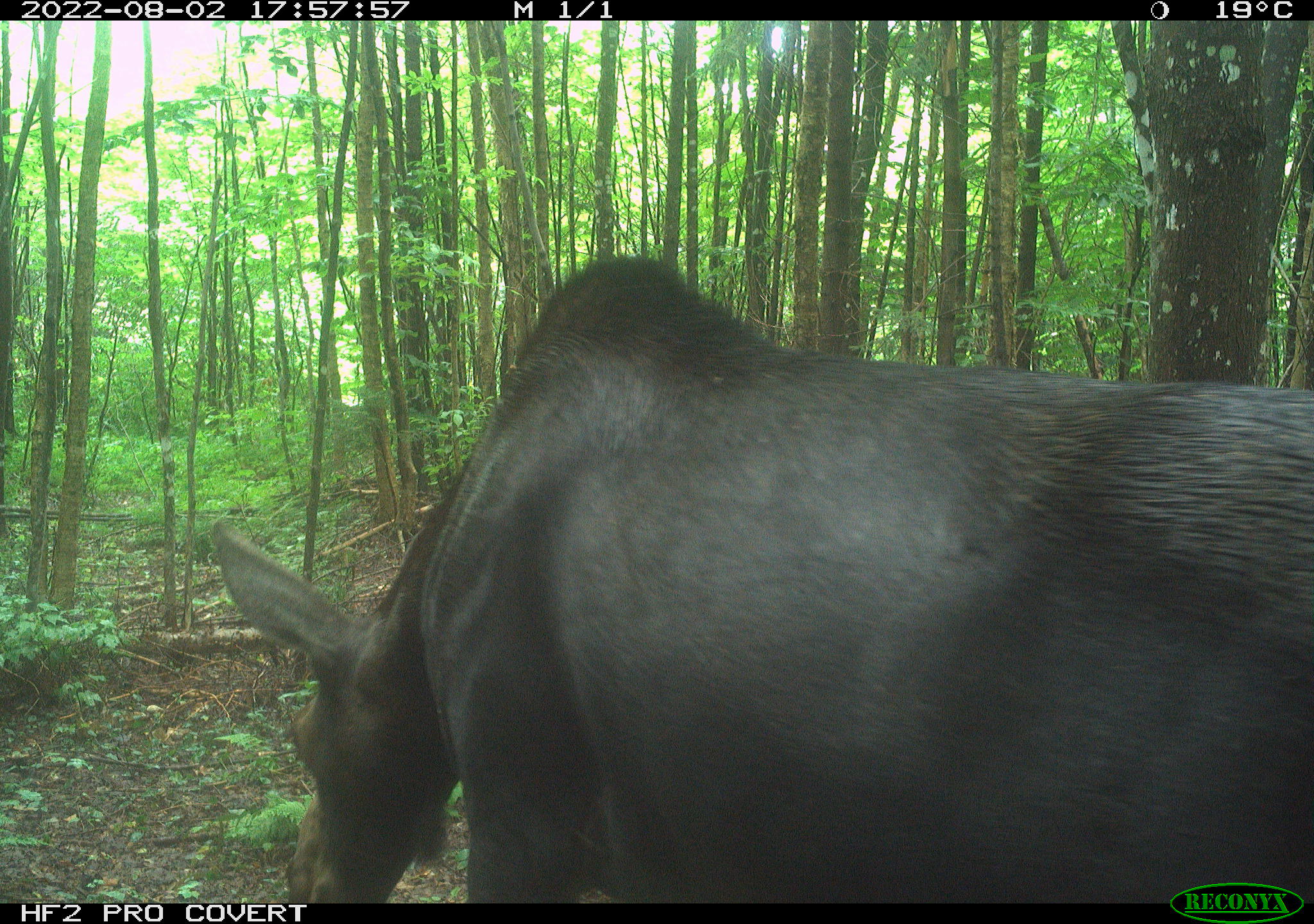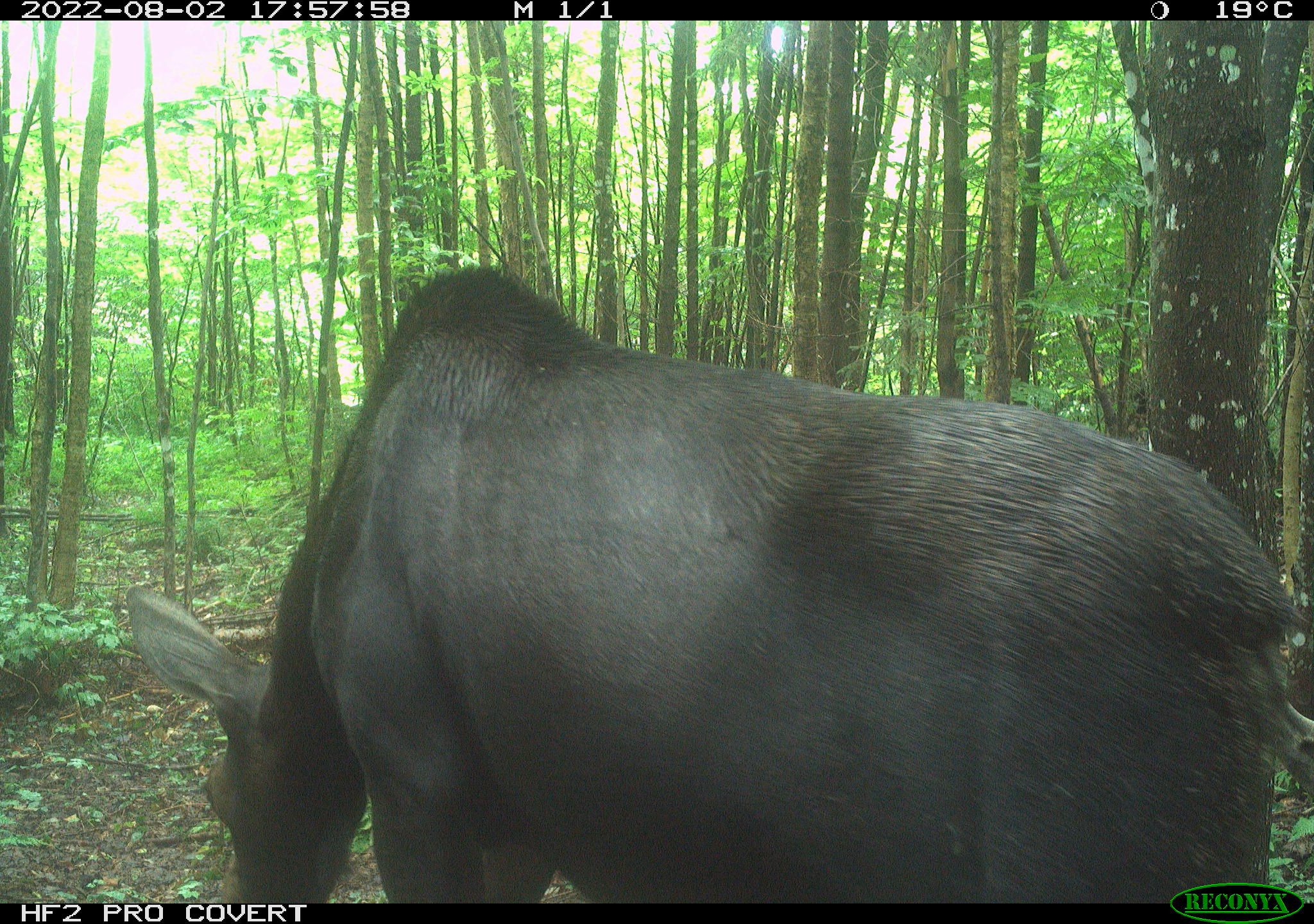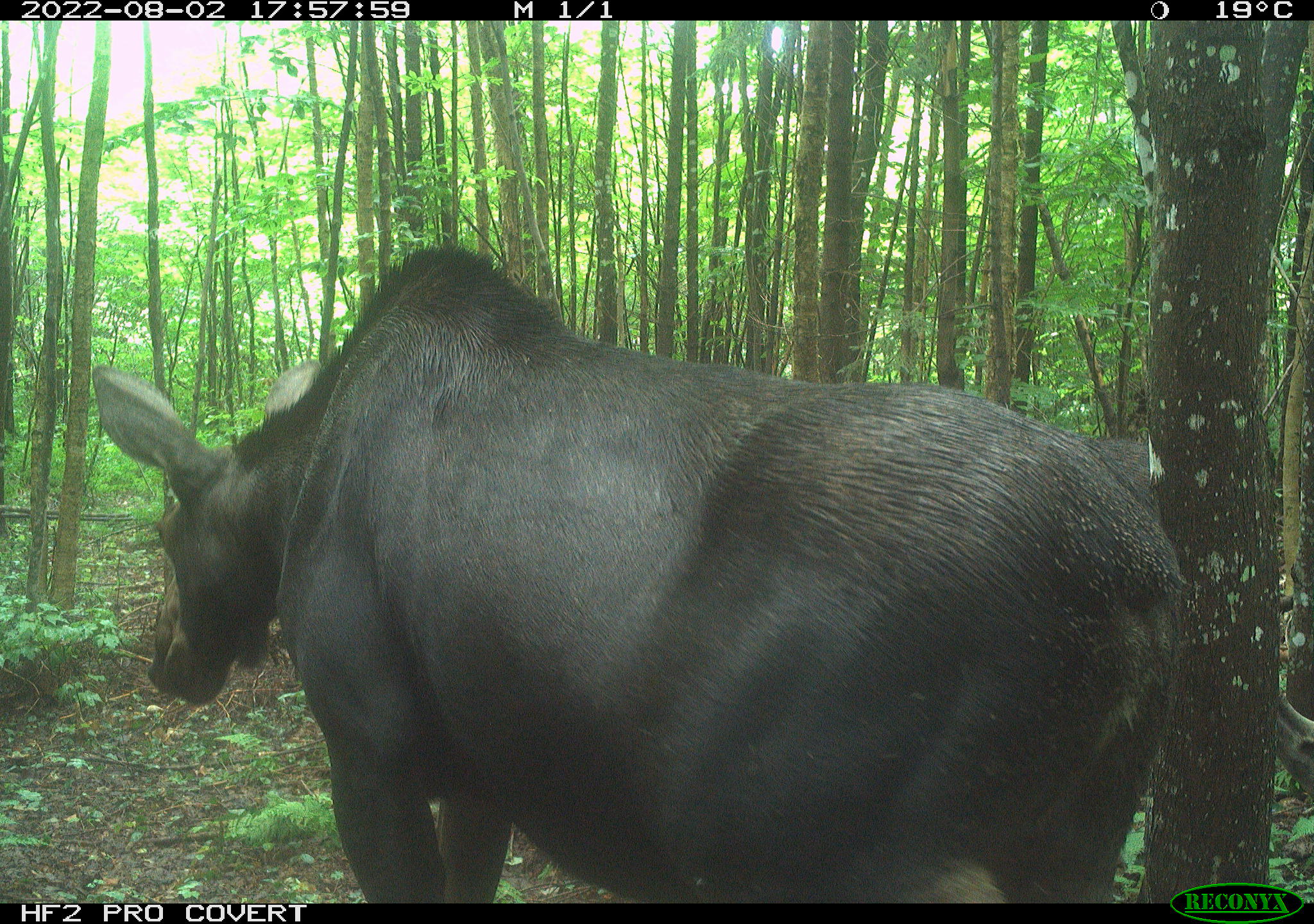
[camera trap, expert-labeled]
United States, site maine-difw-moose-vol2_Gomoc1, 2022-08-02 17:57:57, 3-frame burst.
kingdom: Animalia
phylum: Chordata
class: Mammalia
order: Artiodactyla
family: Cervidae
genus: Alces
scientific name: Alces alces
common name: moose